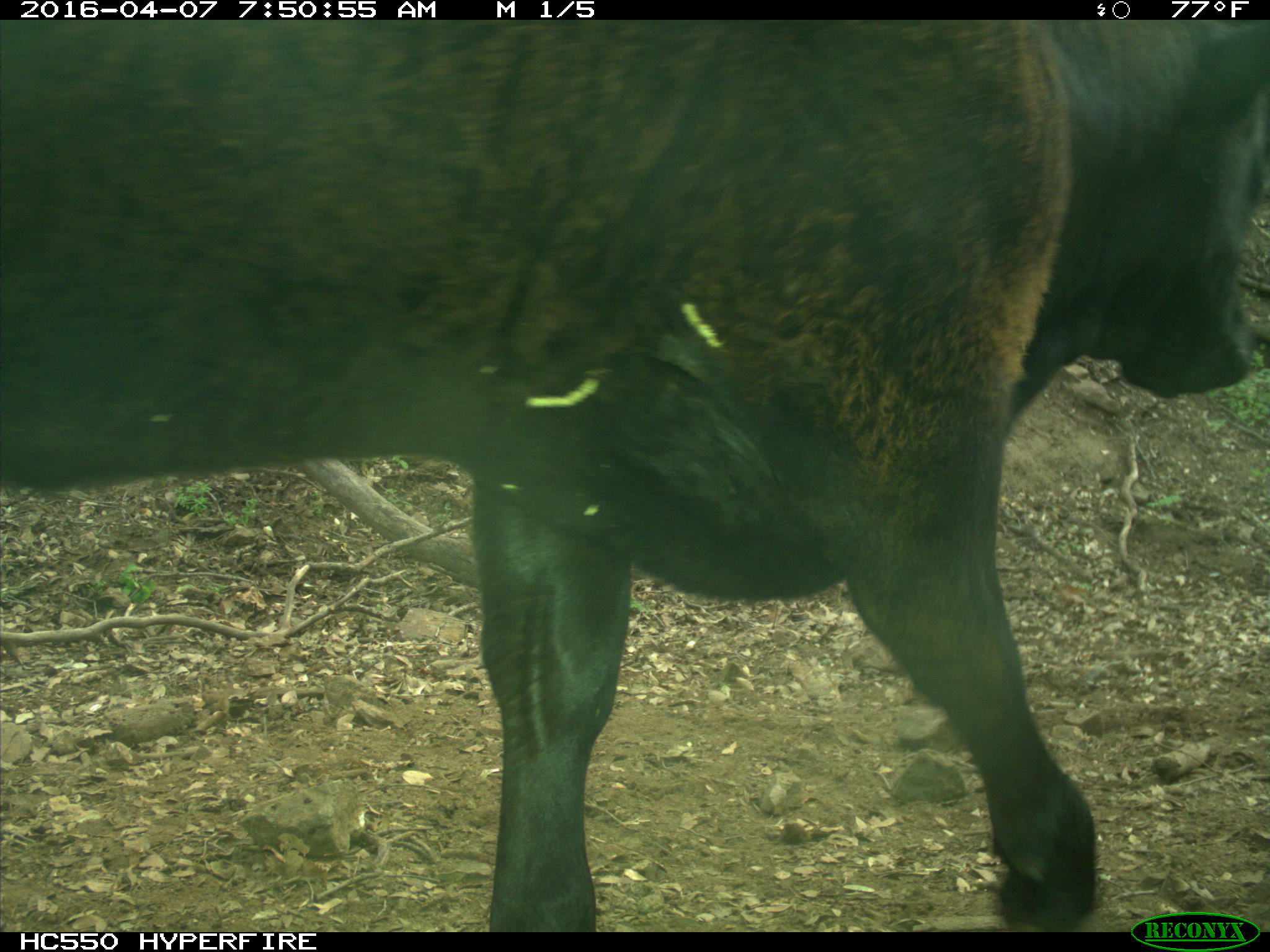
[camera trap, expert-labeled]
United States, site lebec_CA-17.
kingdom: Animalia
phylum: Chordata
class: Mammalia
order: Artiodactyla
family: Bovidae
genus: Bos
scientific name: Bos taurus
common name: domestic cow